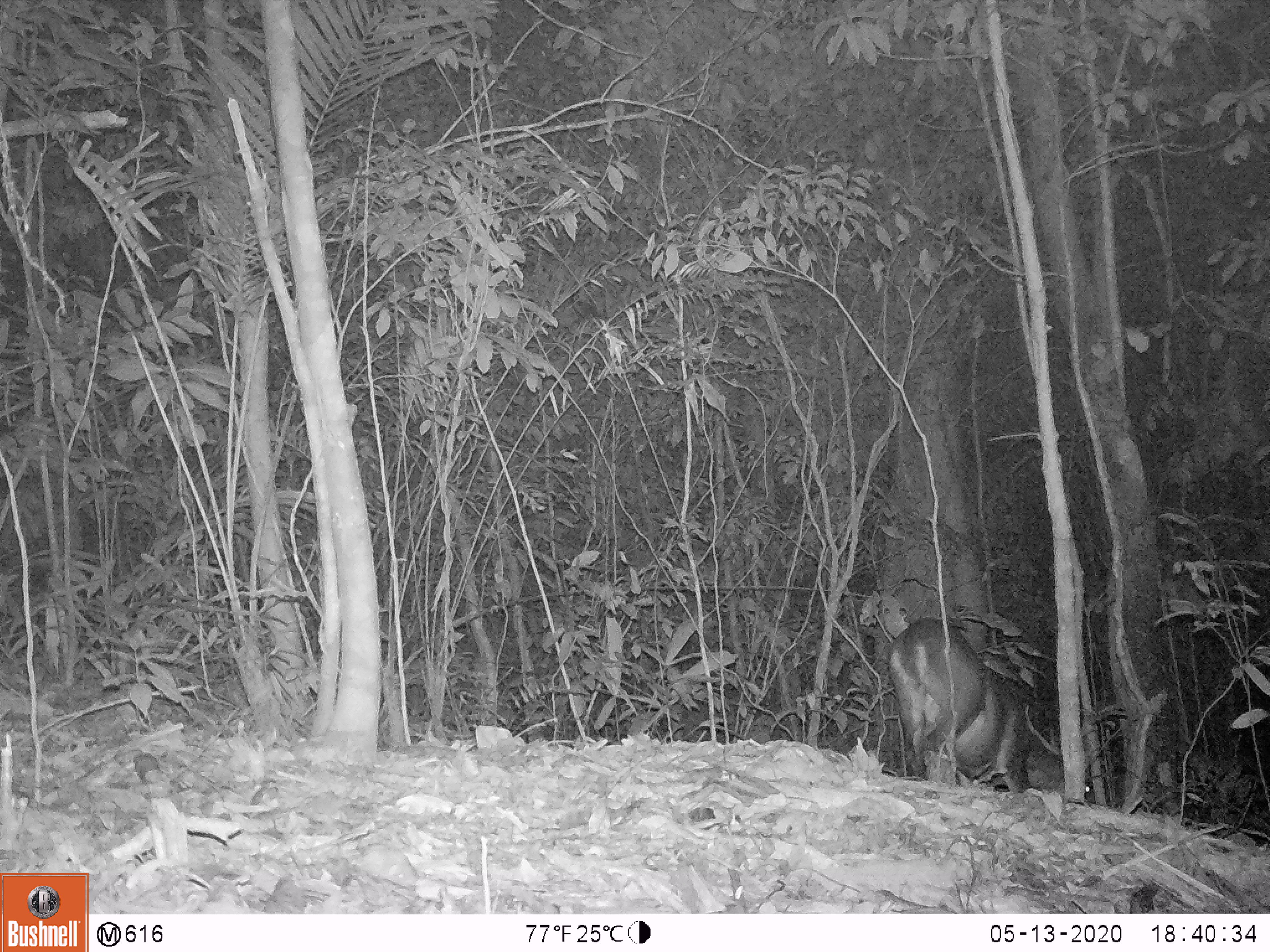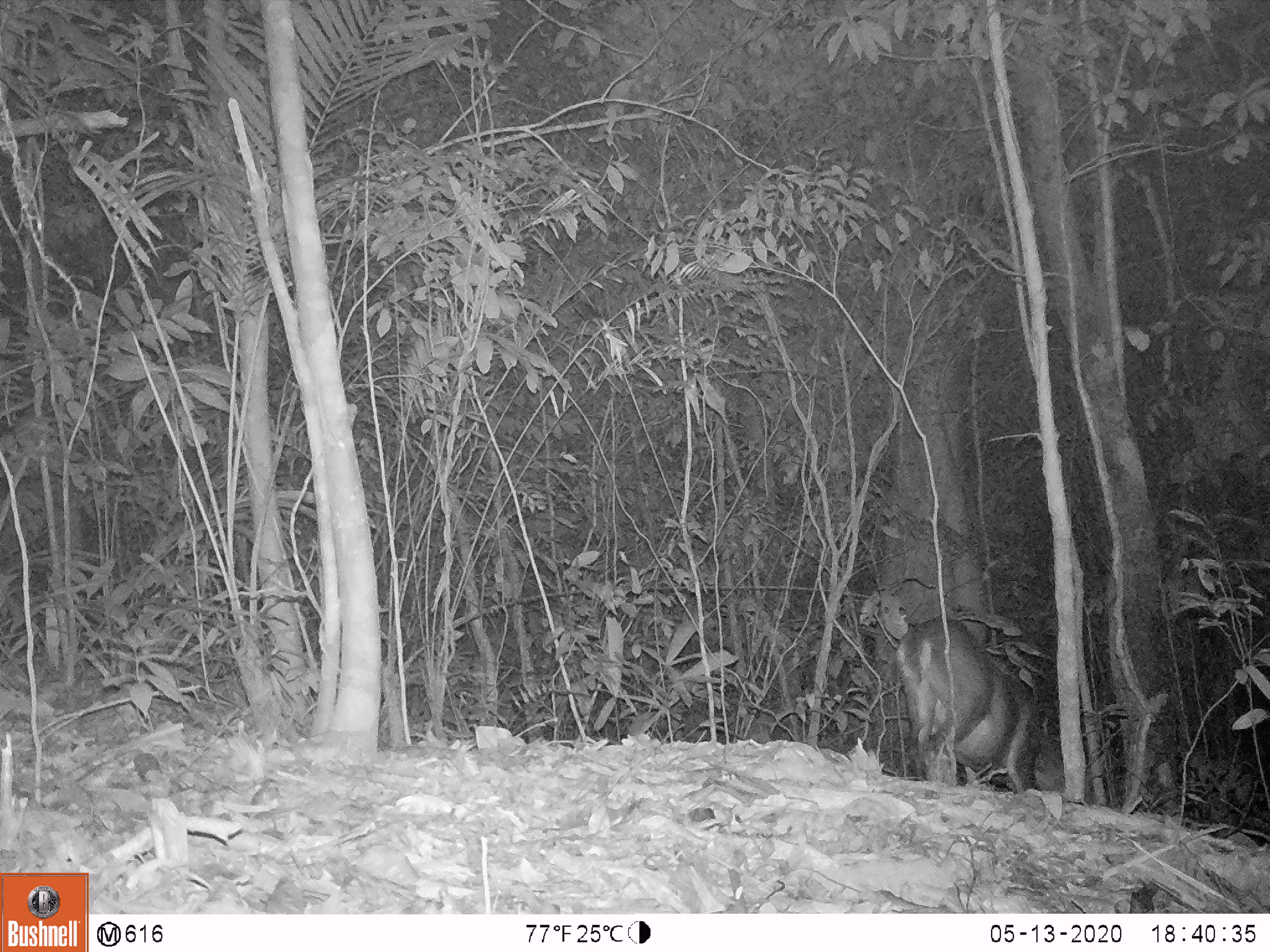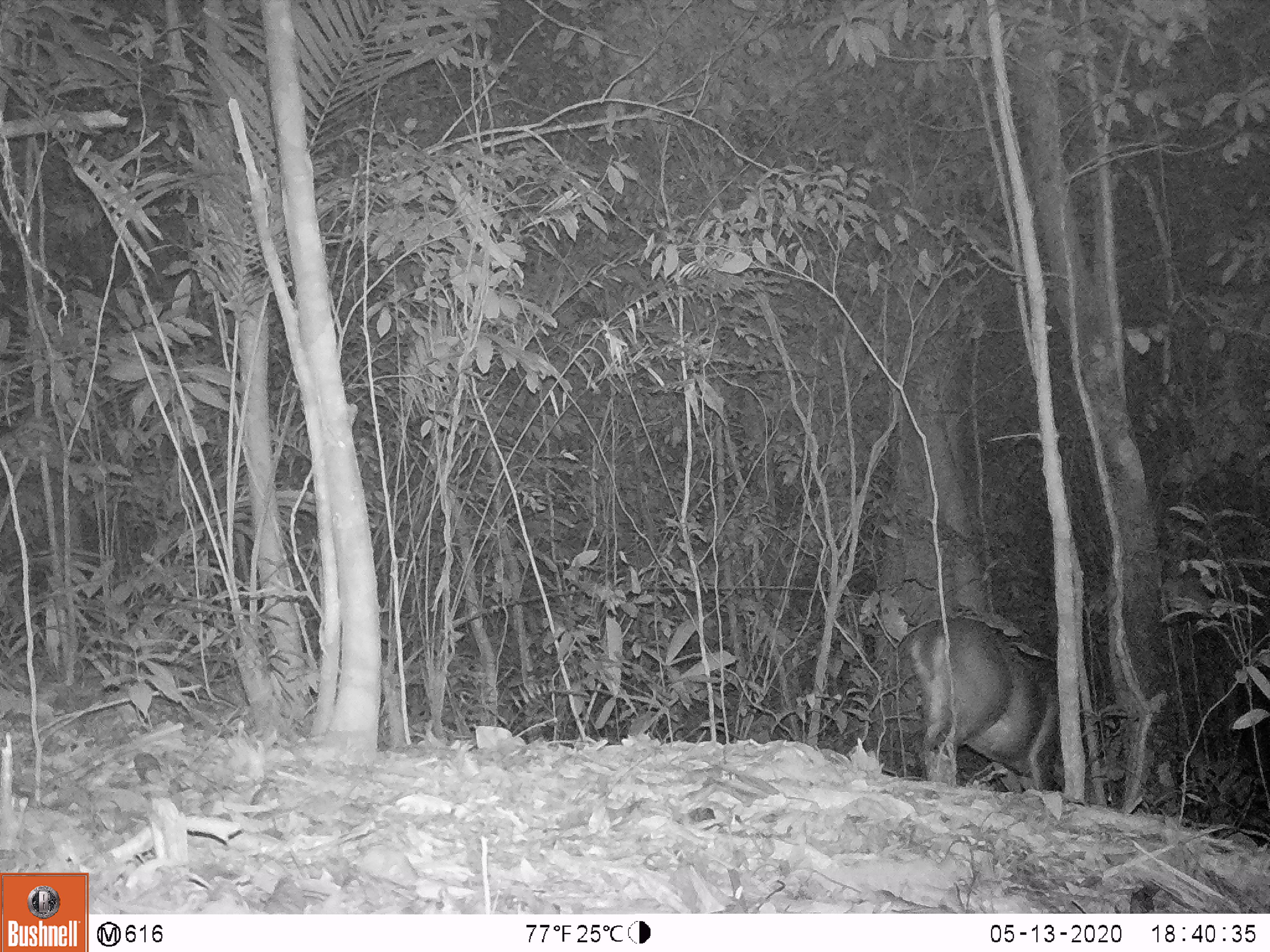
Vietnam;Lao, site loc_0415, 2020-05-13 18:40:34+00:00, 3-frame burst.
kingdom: Animalia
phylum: Chordata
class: Mammalia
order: Artiodactyla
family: Cervidae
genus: Muntiacus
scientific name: Muntiacus vuquangensis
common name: large-antlered muntjac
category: large antlered muntjac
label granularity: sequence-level